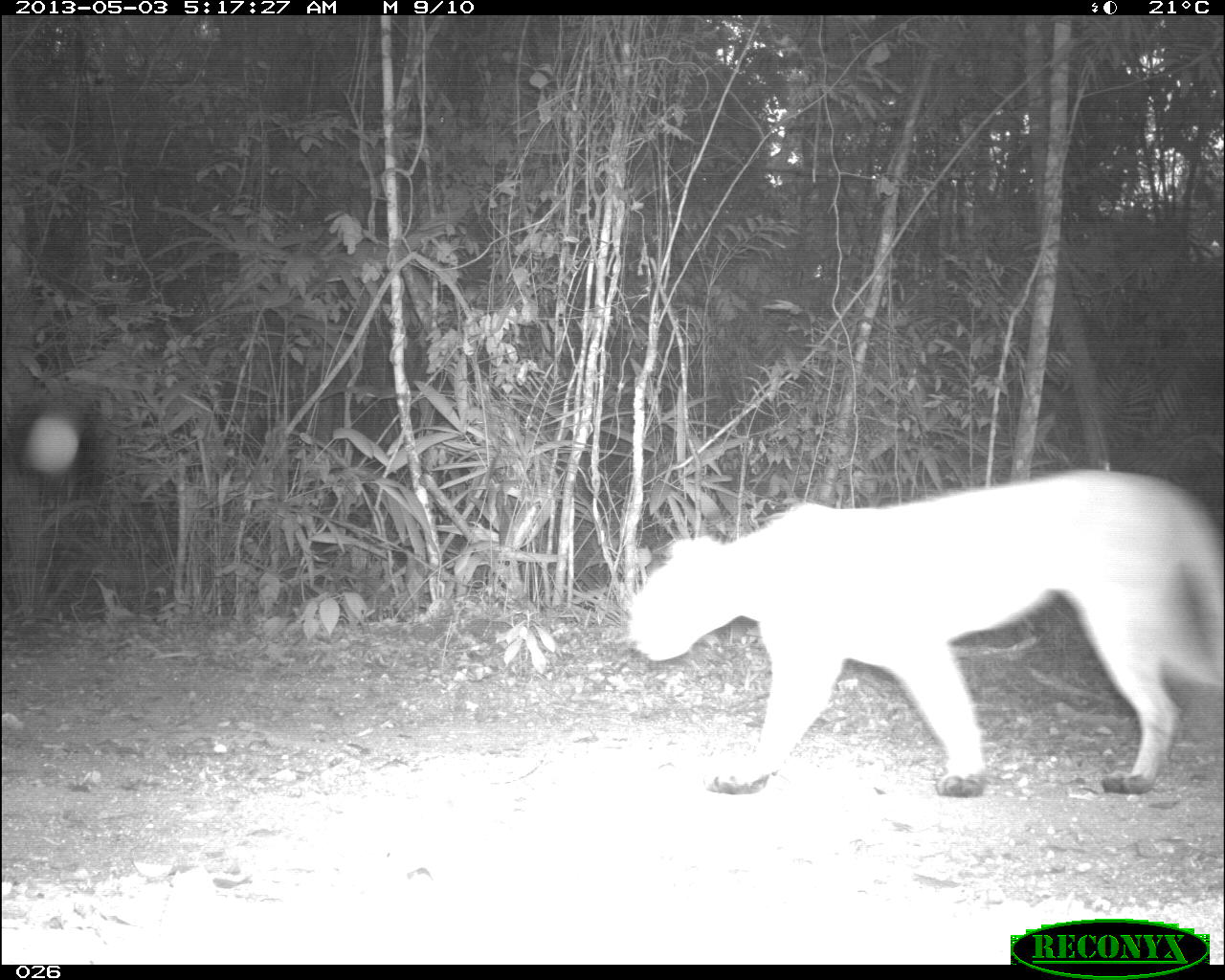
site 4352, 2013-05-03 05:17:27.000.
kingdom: Animalia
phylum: Chordata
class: Mammalia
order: Carnivora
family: Felidae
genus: Puma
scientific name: Puma concolor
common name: mountain lion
Puma concolor (mountain lion), count 1.